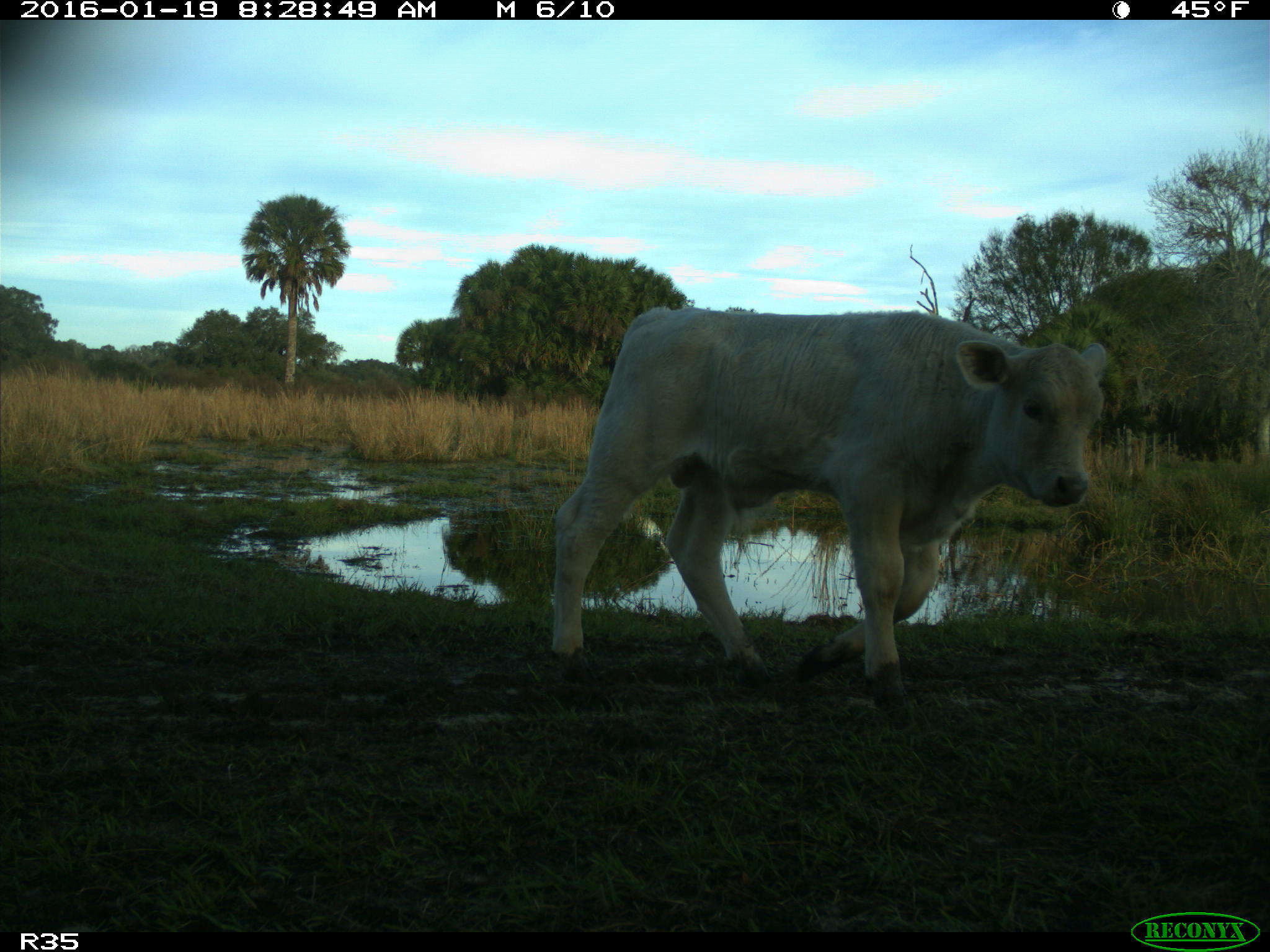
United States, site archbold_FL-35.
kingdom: Animalia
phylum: Chordata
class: Mammalia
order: Artiodactyla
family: Bovidae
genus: Bos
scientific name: Bos taurus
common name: domestic cow